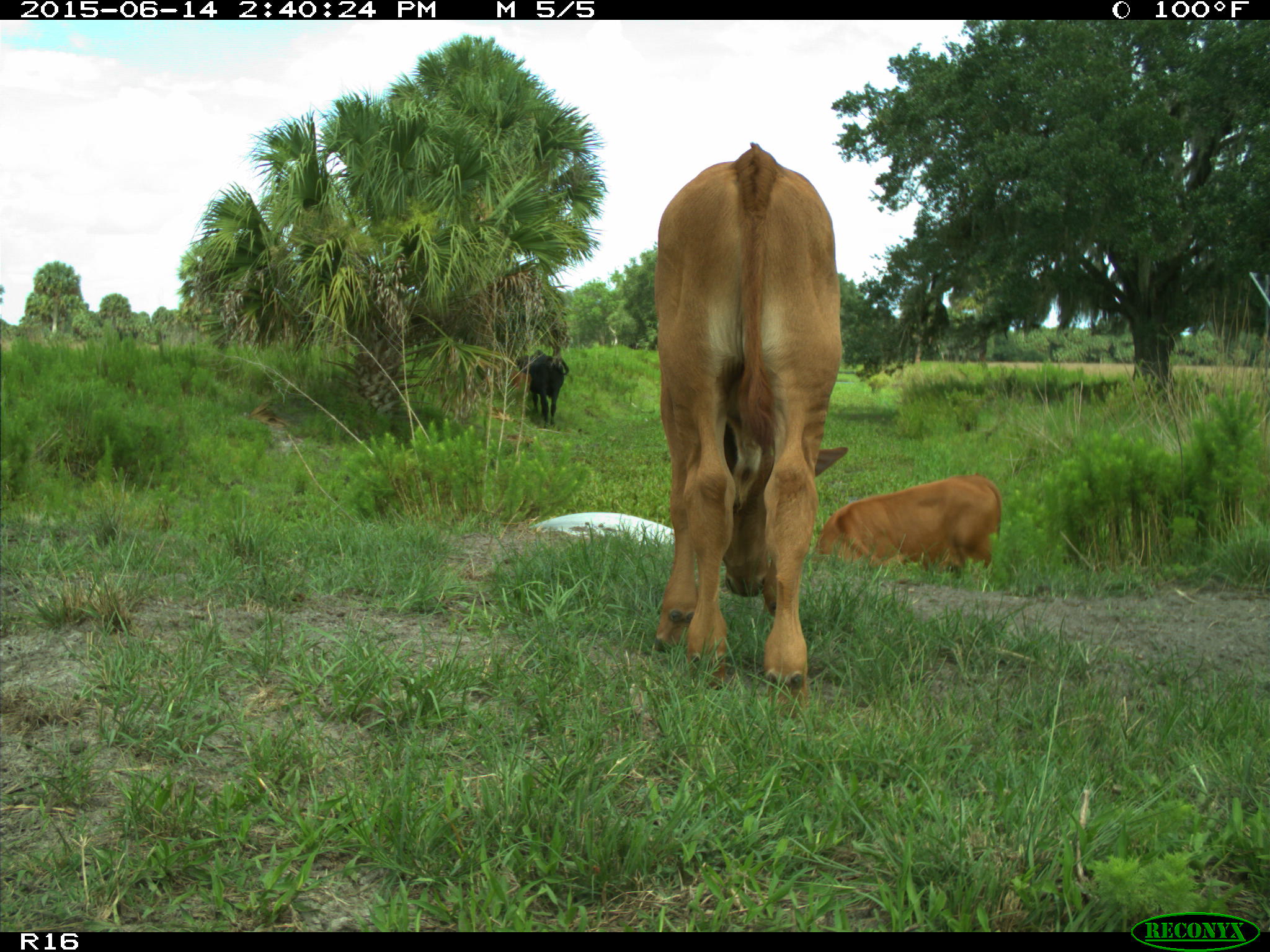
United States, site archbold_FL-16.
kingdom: Animalia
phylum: Chordata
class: Mammalia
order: Artiodactyla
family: Bovidae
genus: Bos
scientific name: Bos taurus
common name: domestic cow